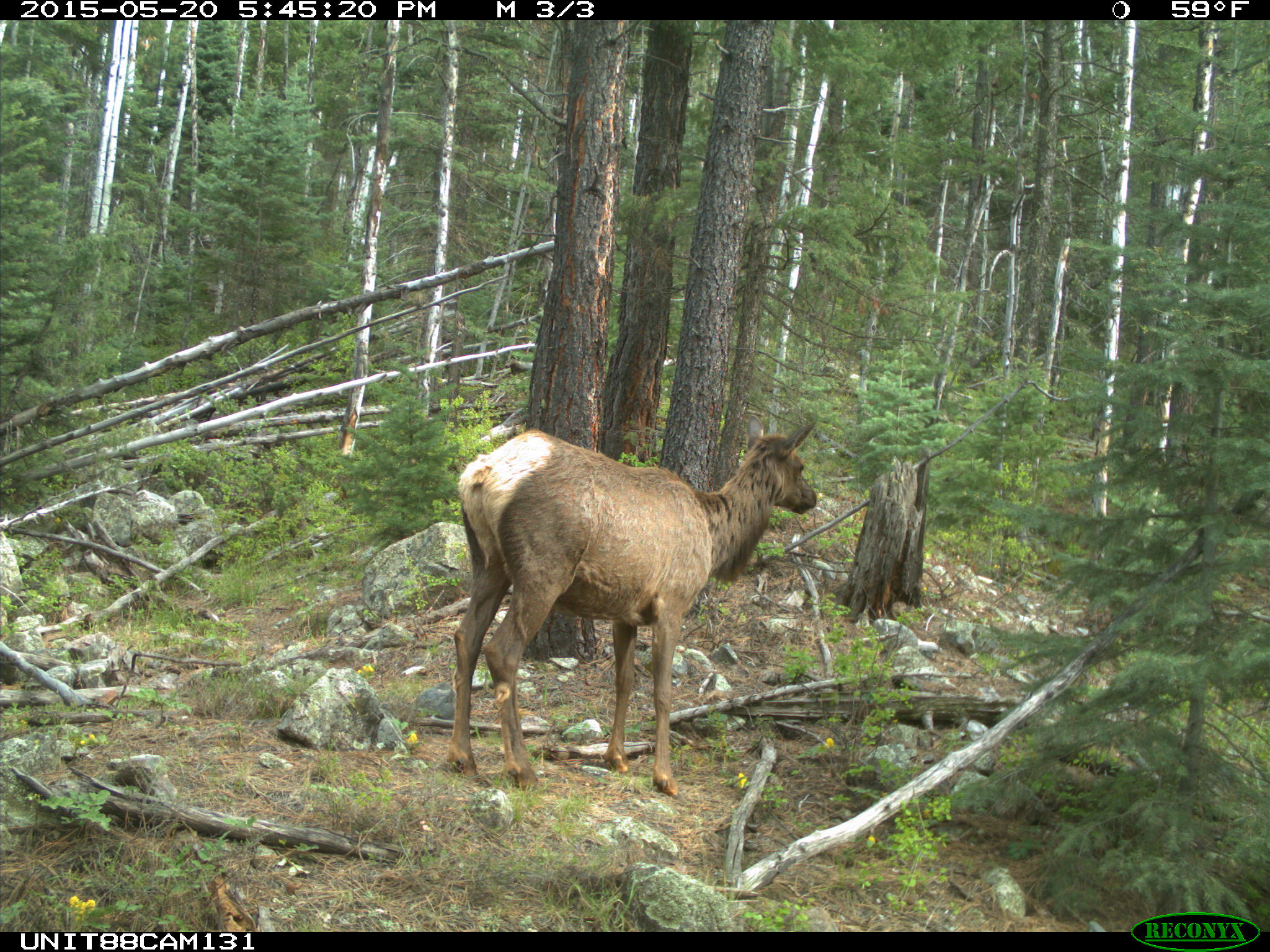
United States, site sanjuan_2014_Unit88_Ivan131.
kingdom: Animalia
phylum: Chordata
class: Mammalia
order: Artiodactyla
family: Cervidae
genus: Cervus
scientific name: Cervus elaphus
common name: red deer